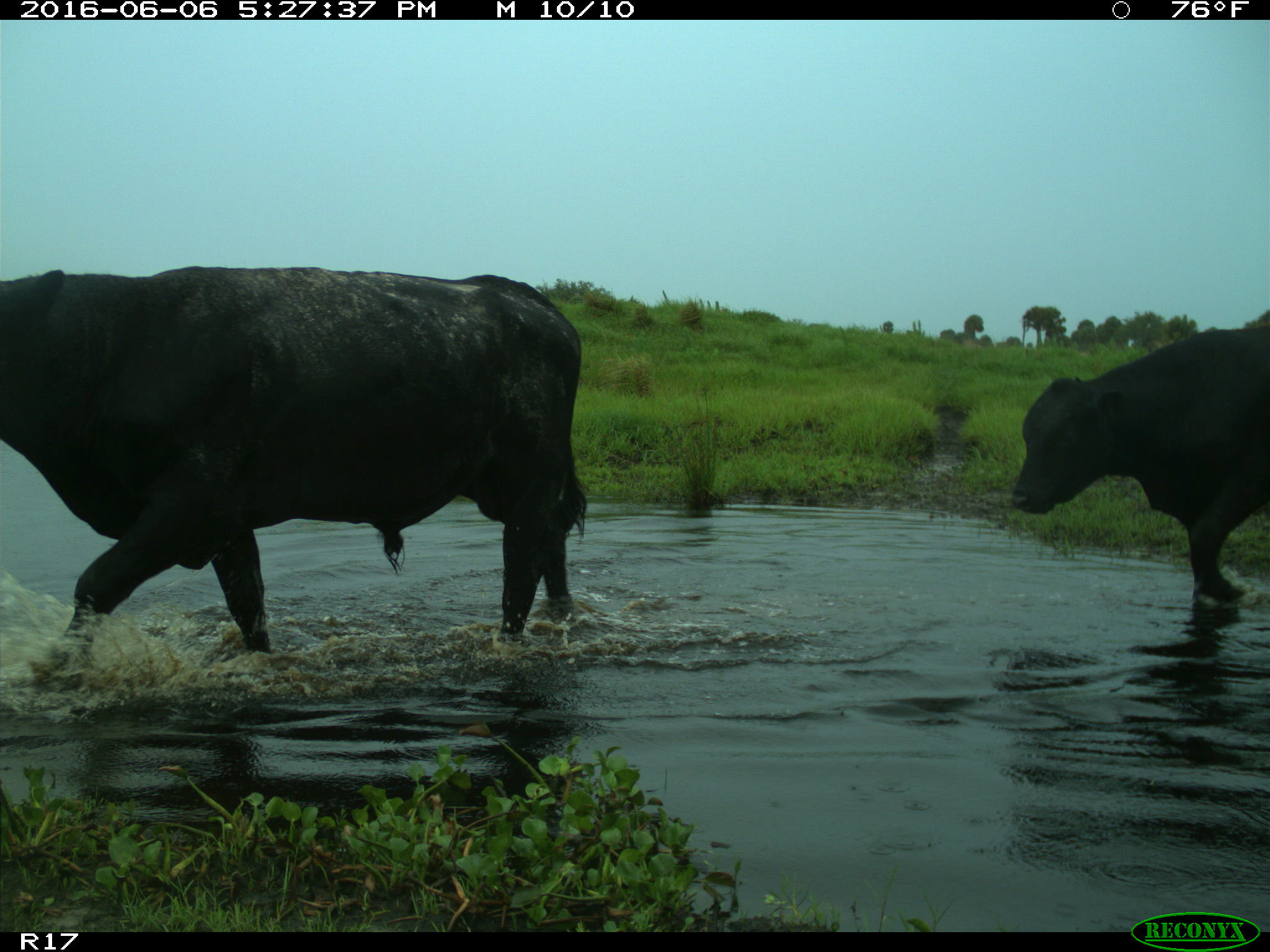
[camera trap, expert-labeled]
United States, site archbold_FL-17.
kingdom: Animalia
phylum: Chordata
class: Mammalia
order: Artiodactyla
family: Bovidae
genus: Bos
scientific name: Bos taurus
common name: domestic cow